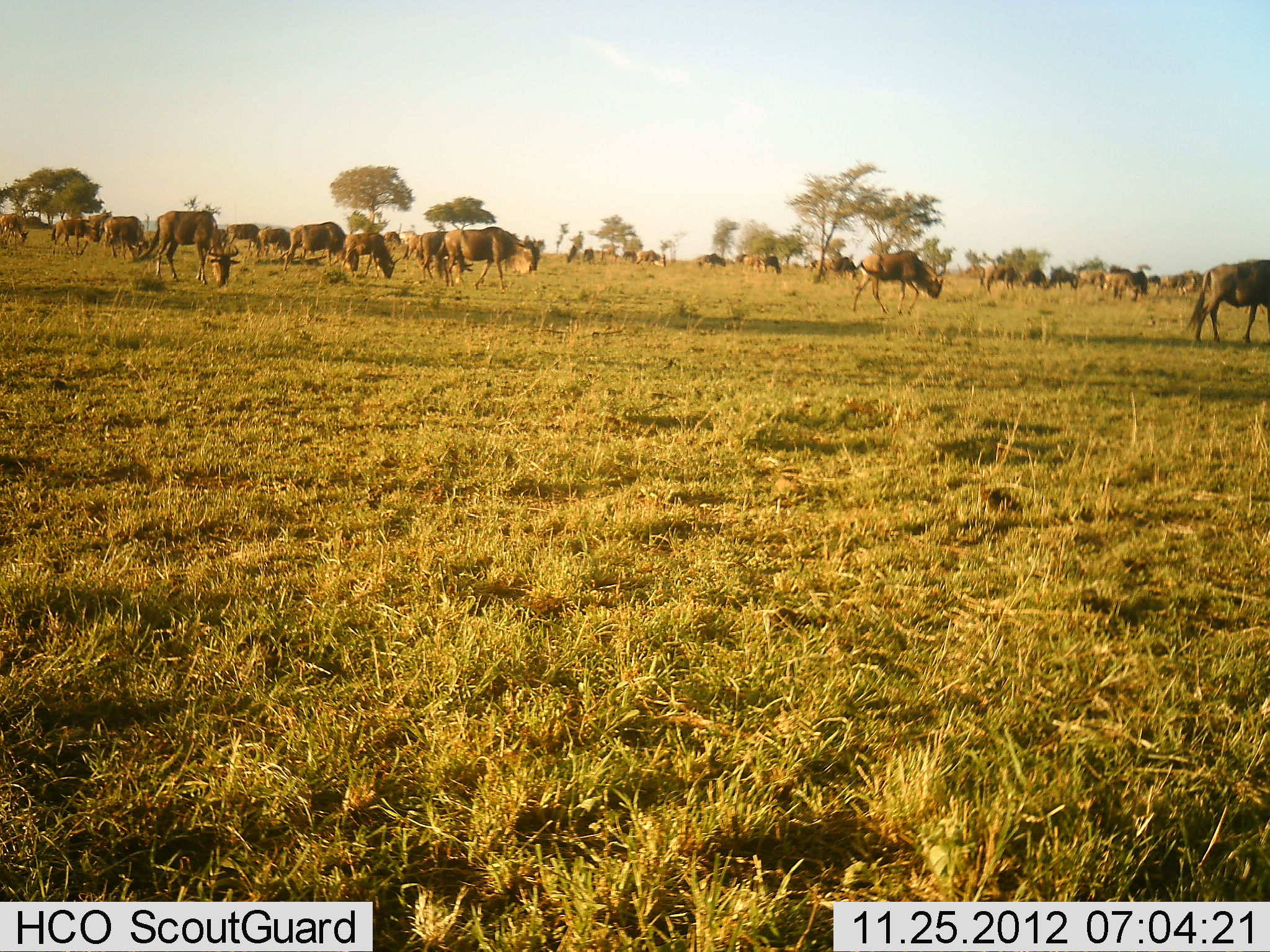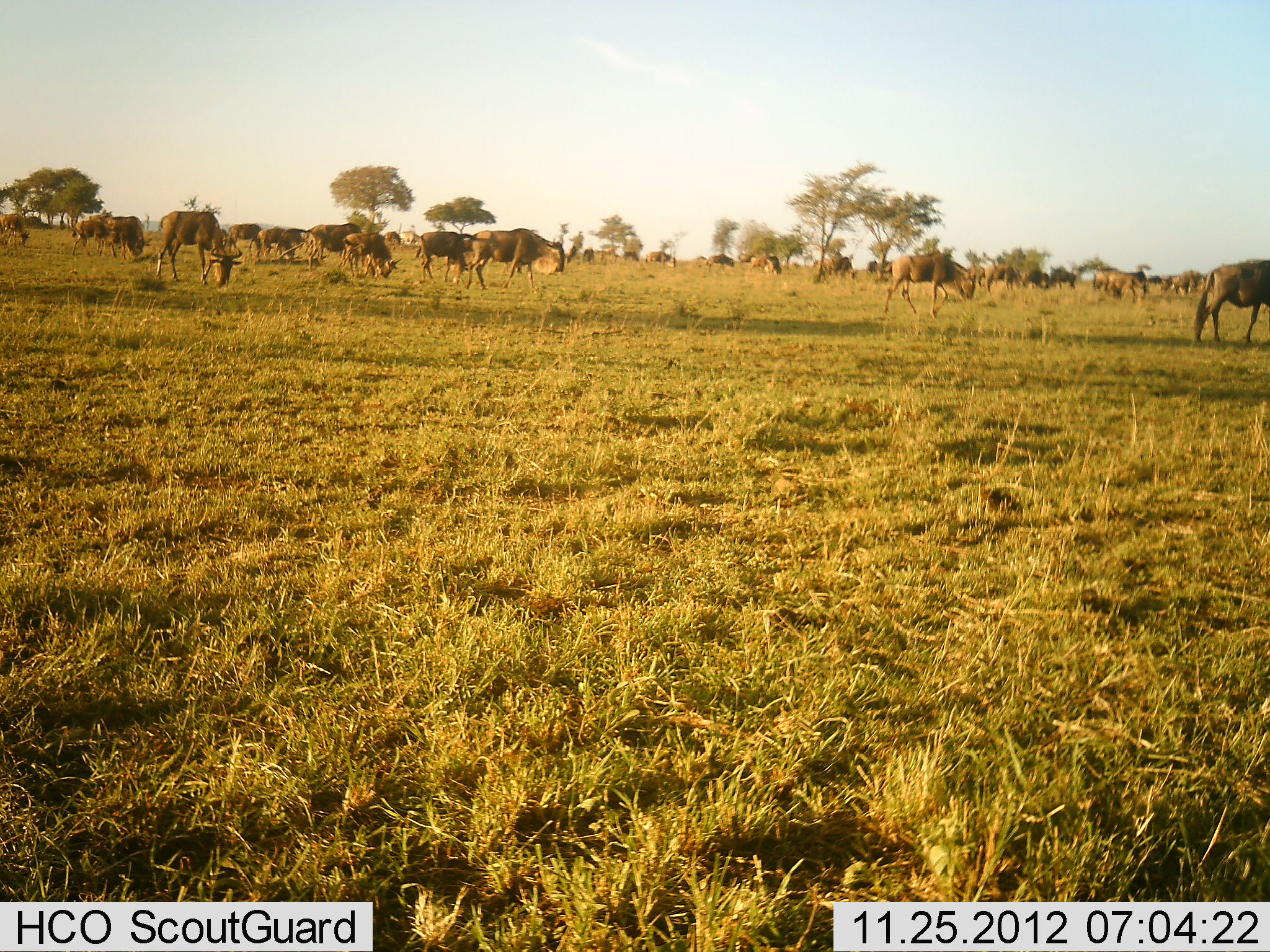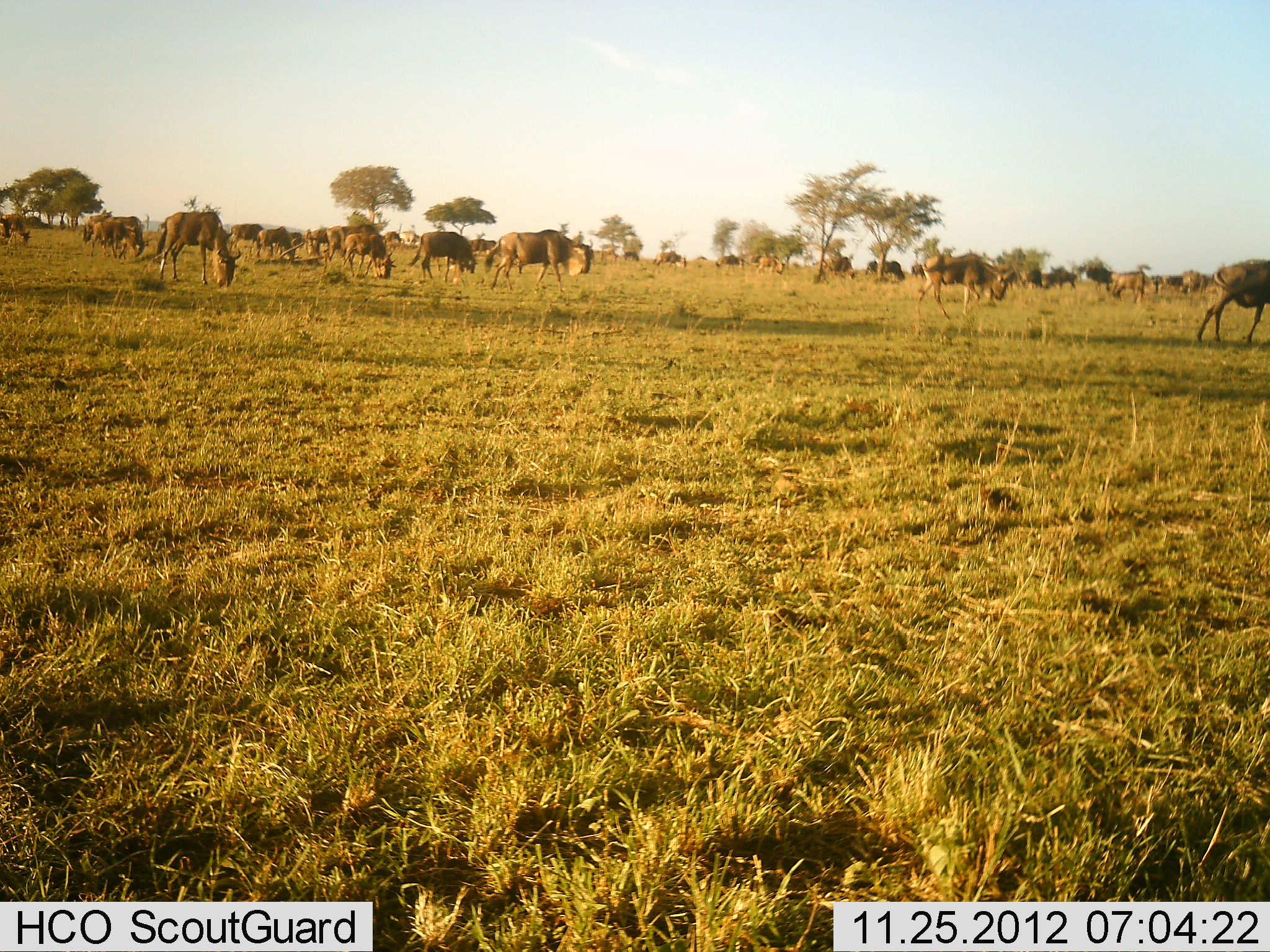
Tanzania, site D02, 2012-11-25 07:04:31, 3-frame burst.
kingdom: Animalia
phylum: Chordata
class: Mammalia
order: Artiodactyla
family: Bovidae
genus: Connochaetes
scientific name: Connochaetes taurinus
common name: blue wildebeest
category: wildebeest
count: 11-50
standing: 29%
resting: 5%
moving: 73%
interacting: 7%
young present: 5%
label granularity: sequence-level